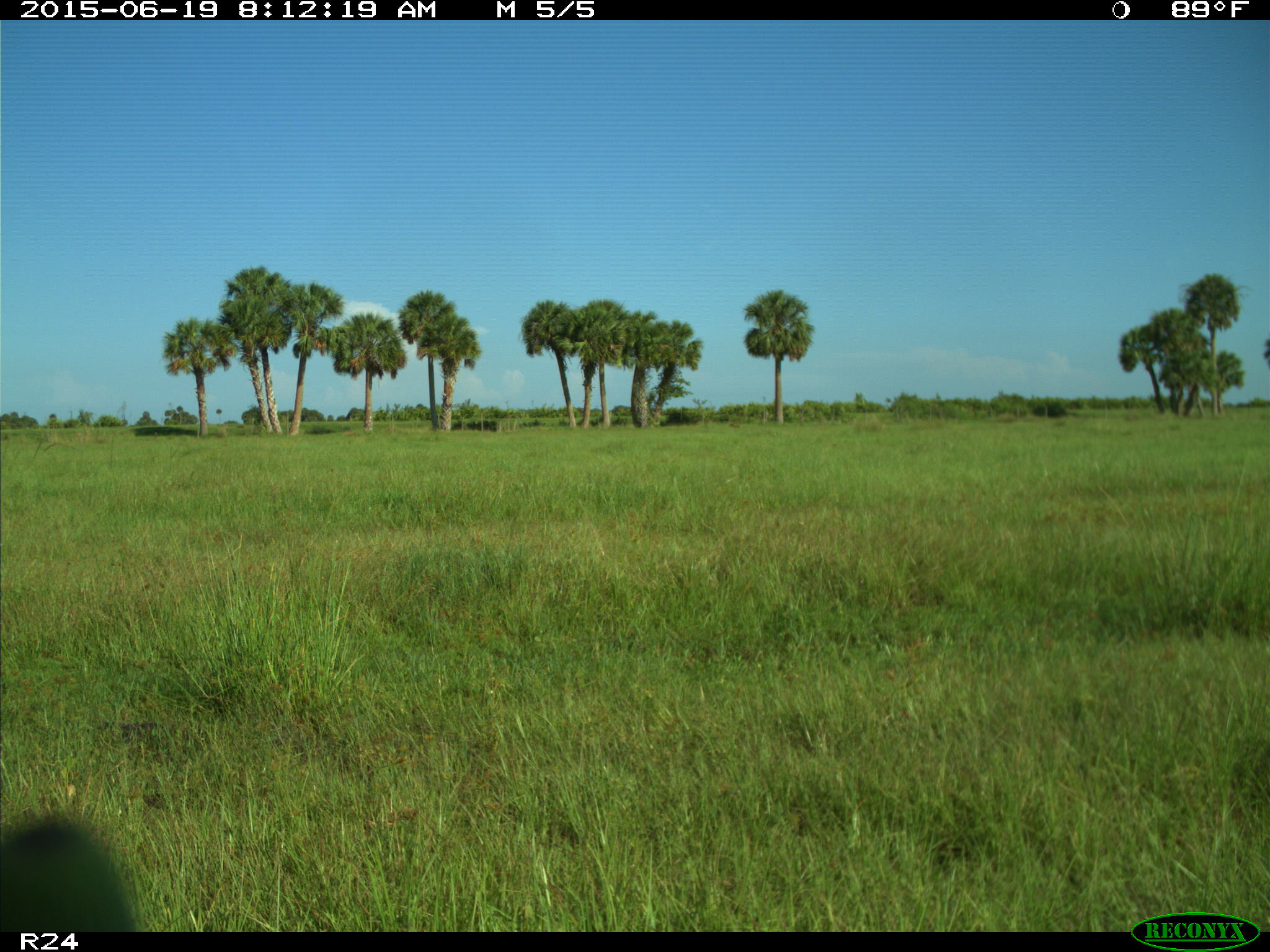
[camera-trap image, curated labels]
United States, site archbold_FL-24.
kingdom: Animalia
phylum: Chordata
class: Mammalia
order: Artiodactyla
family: Bovidae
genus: Bos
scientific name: Bos taurus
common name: domestic cow